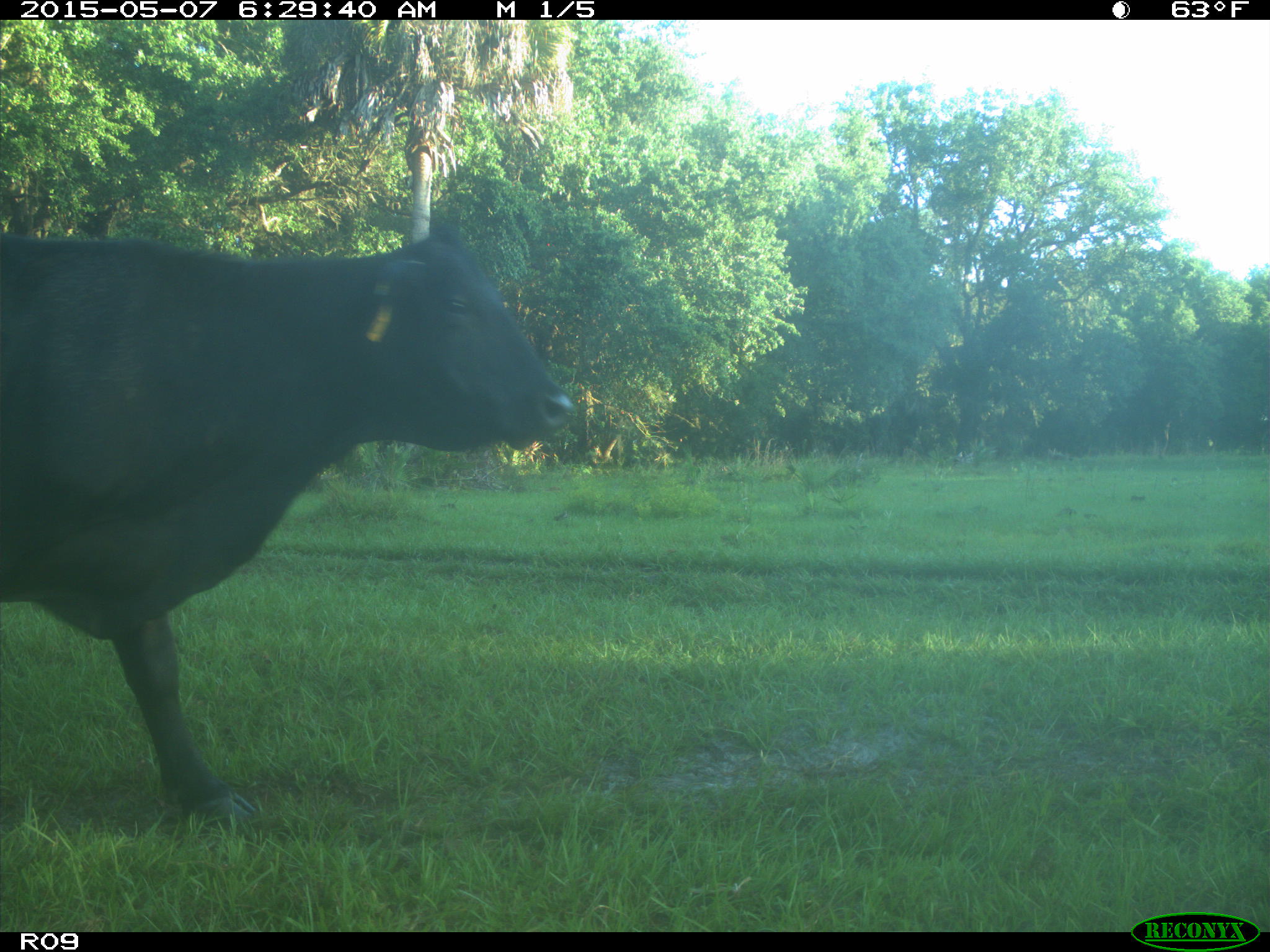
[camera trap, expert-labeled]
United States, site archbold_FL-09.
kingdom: Animalia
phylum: Chordata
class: Mammalia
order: Artiodactyla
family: Bovidae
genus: Bos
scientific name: Bos taurus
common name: domestic cow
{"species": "Bos taurus (domestic cow)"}